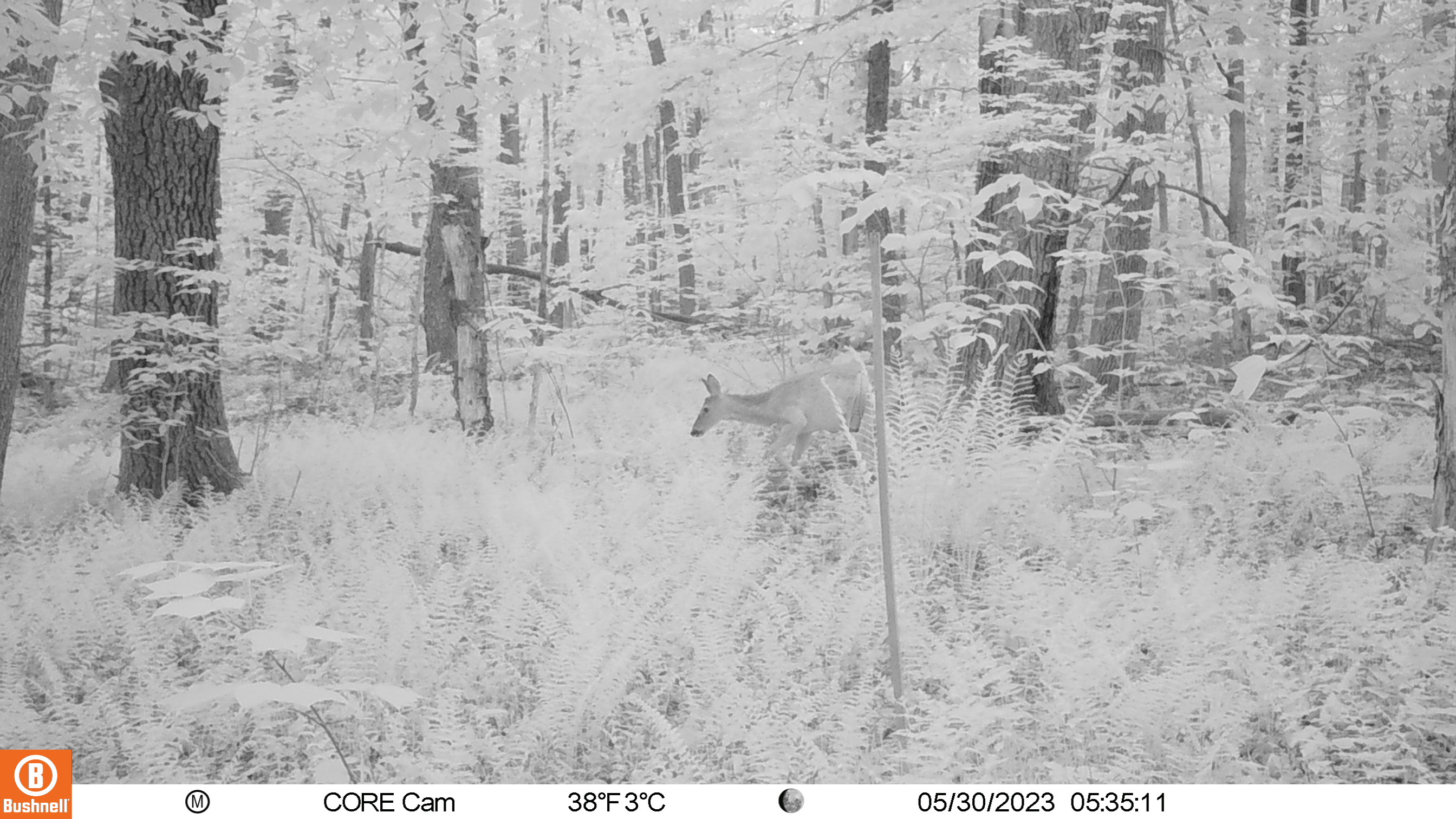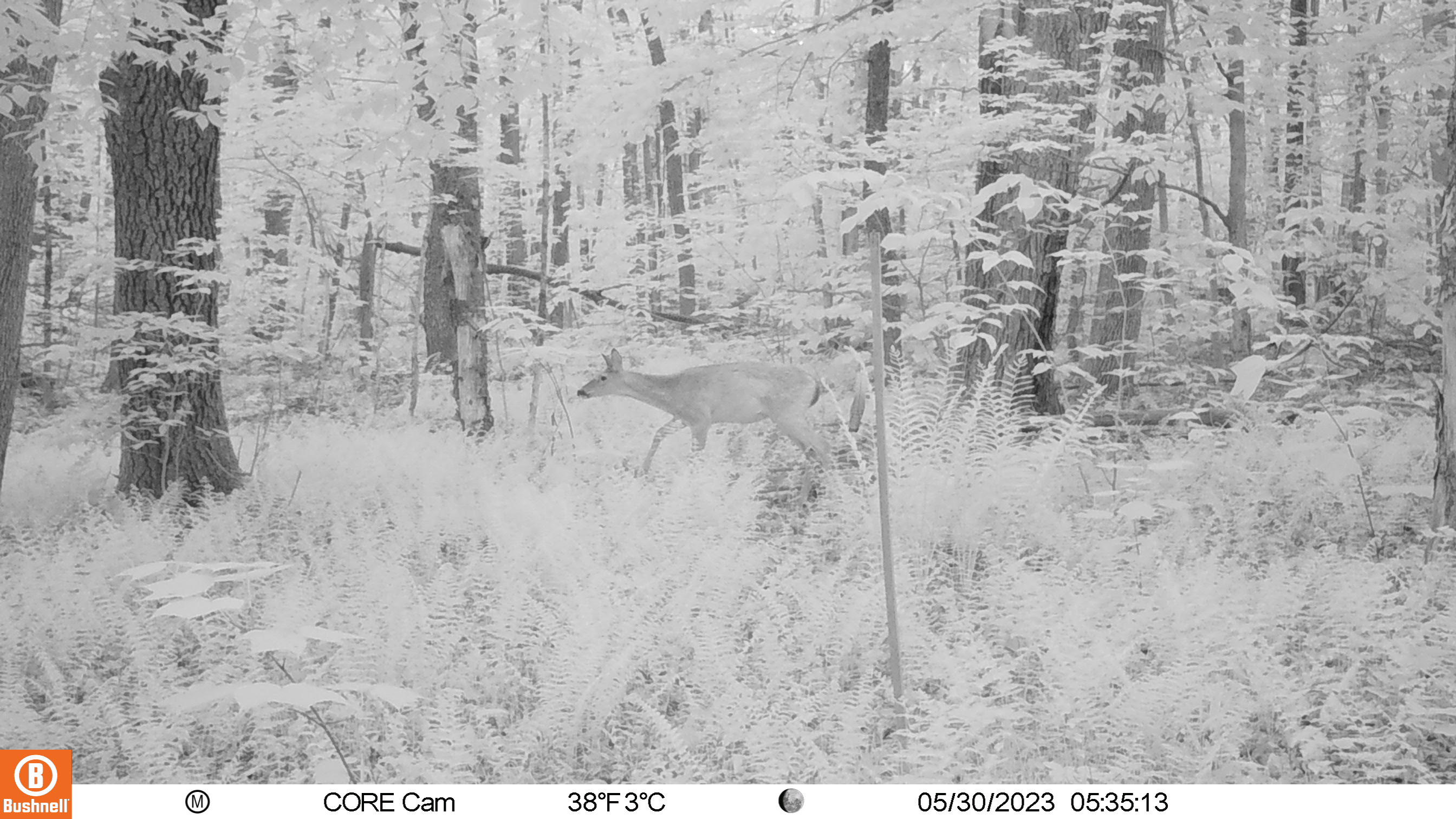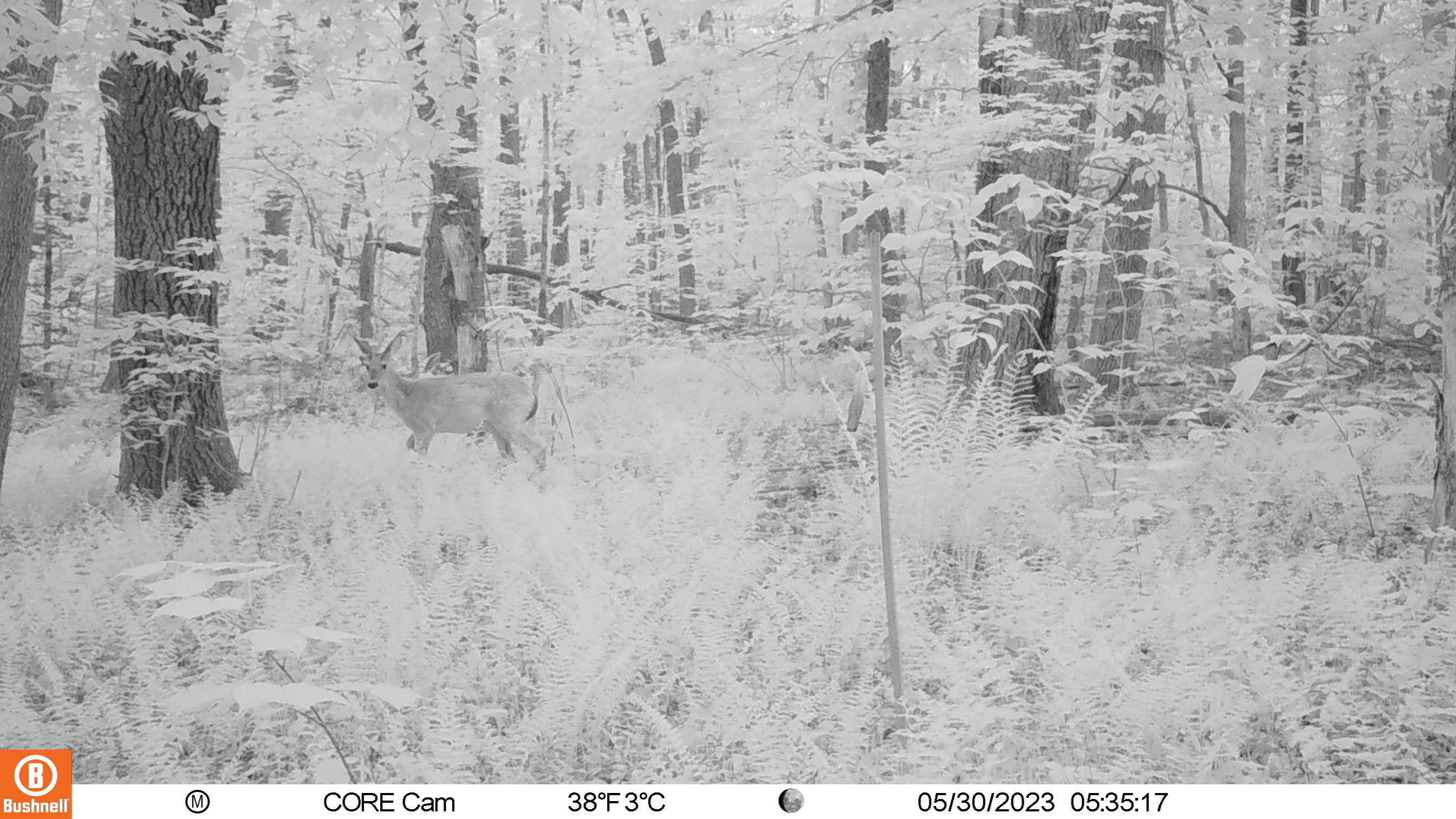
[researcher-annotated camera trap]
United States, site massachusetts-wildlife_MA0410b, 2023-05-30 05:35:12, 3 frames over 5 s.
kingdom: Animalia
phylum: Chordata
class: Mammalia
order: Artiodactyla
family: Cervidae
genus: Odocoileus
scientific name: Odocoileus virginianus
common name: white-tailed deer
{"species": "white-tailed deer (Odocoileus virginianus)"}